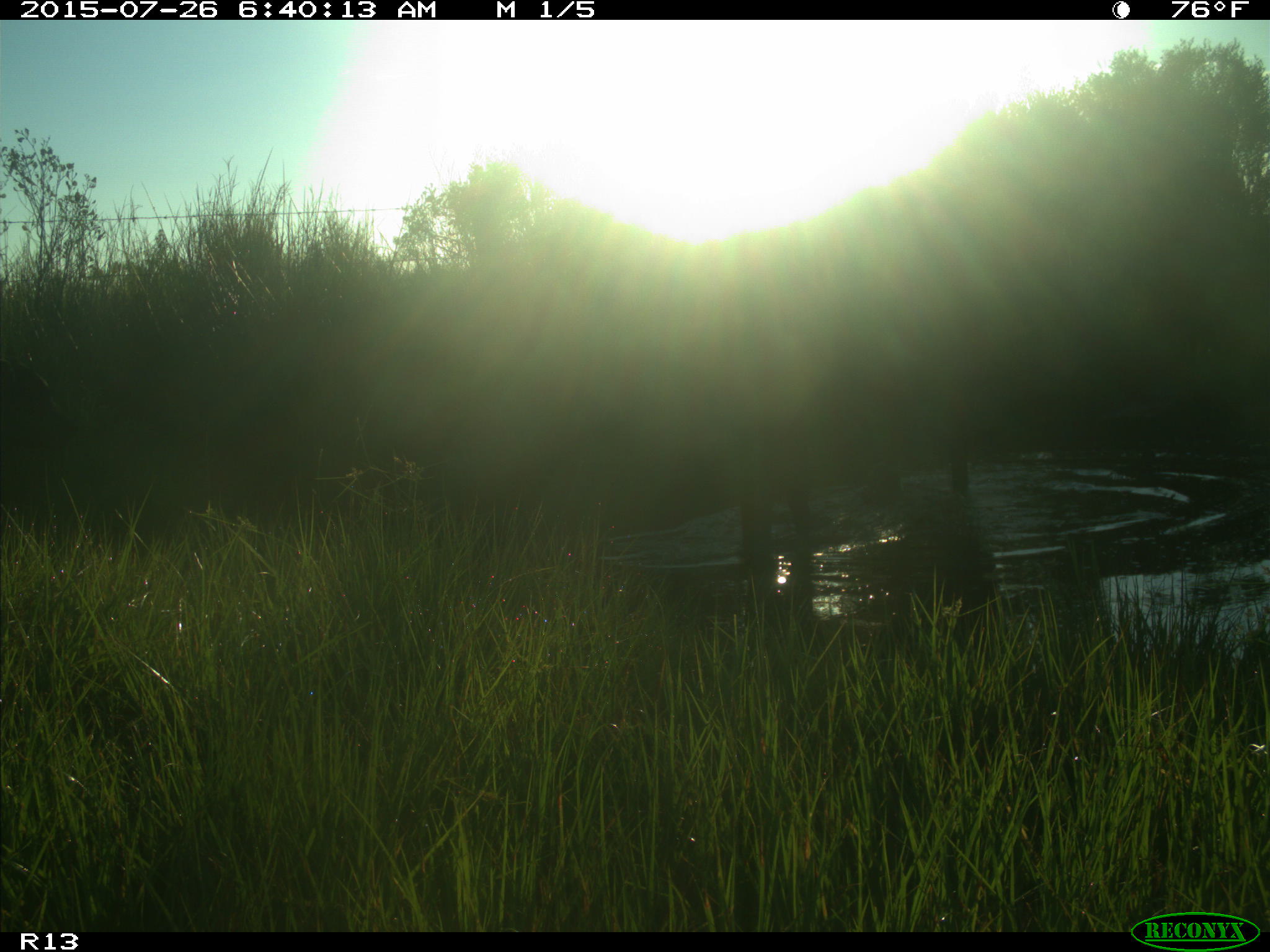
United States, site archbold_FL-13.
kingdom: Animalia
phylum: Chordata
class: Mammalia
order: Artiodactyla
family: Bovidae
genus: Bos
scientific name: Bos taurus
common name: domestic cow